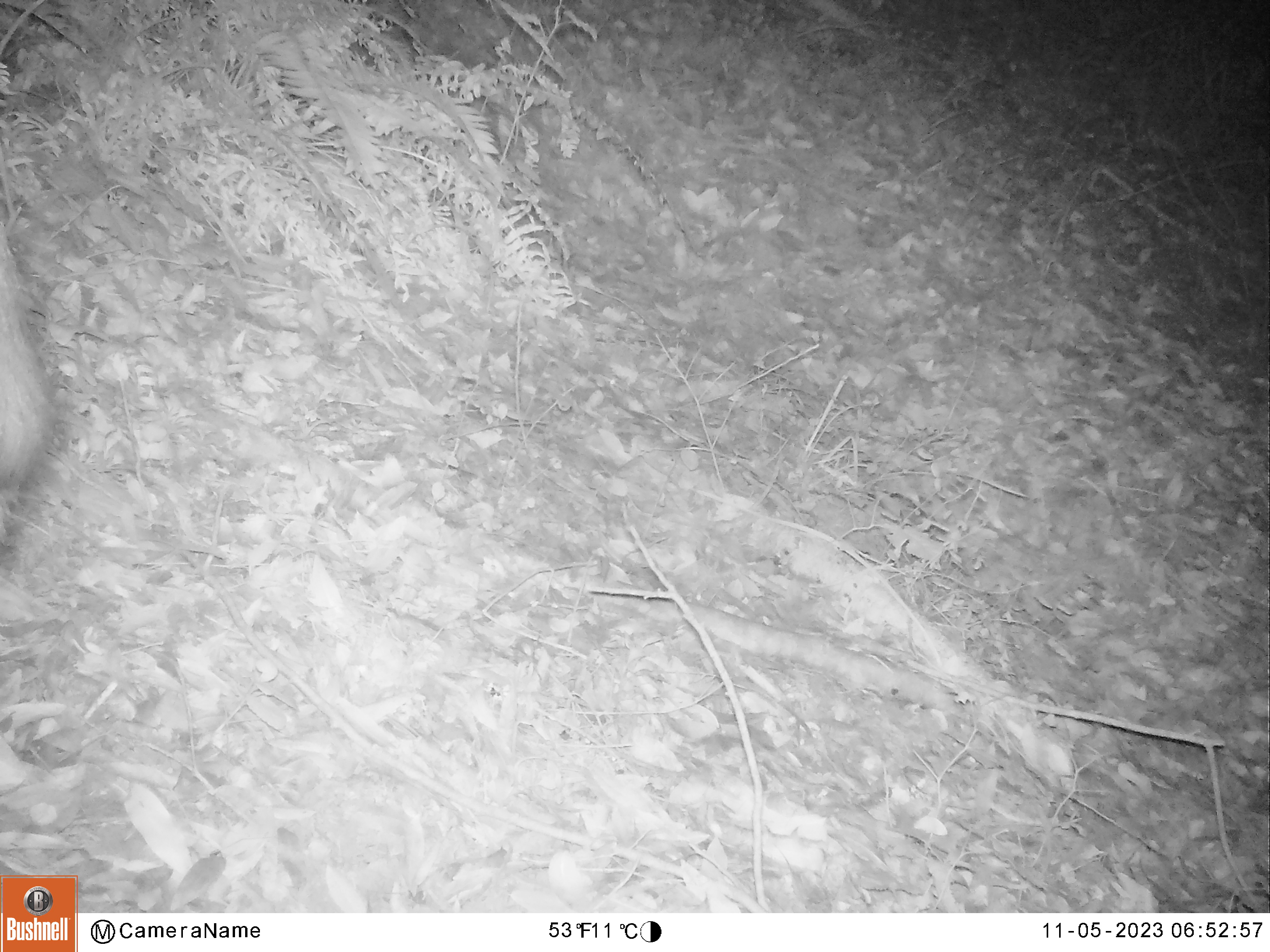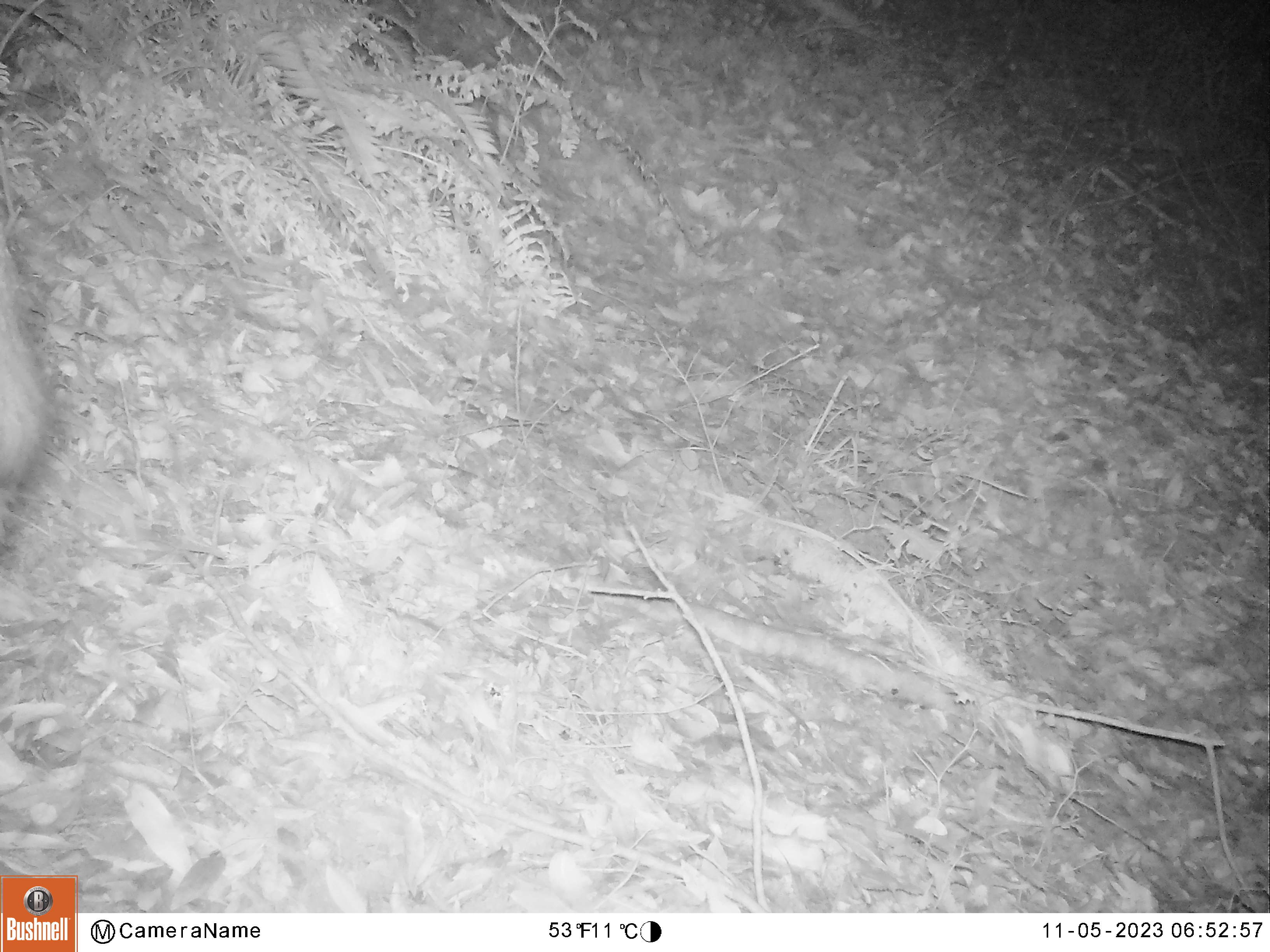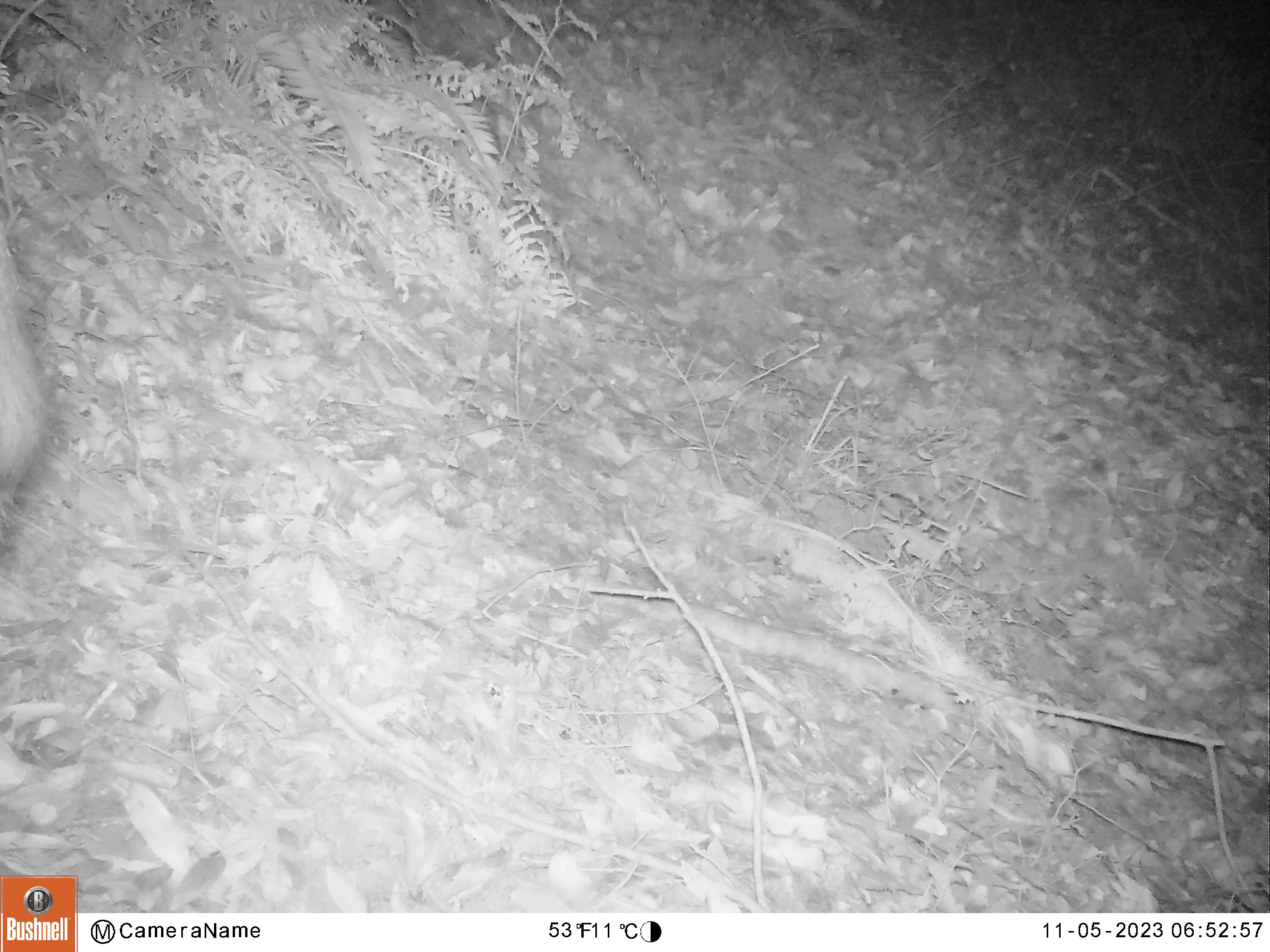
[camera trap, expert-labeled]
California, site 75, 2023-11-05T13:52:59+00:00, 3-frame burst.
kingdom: Animalia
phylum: Chordata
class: Mammalia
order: Artiodactyla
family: Cervidae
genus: Odocoileus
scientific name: Odocoileus hemionus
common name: mule deer